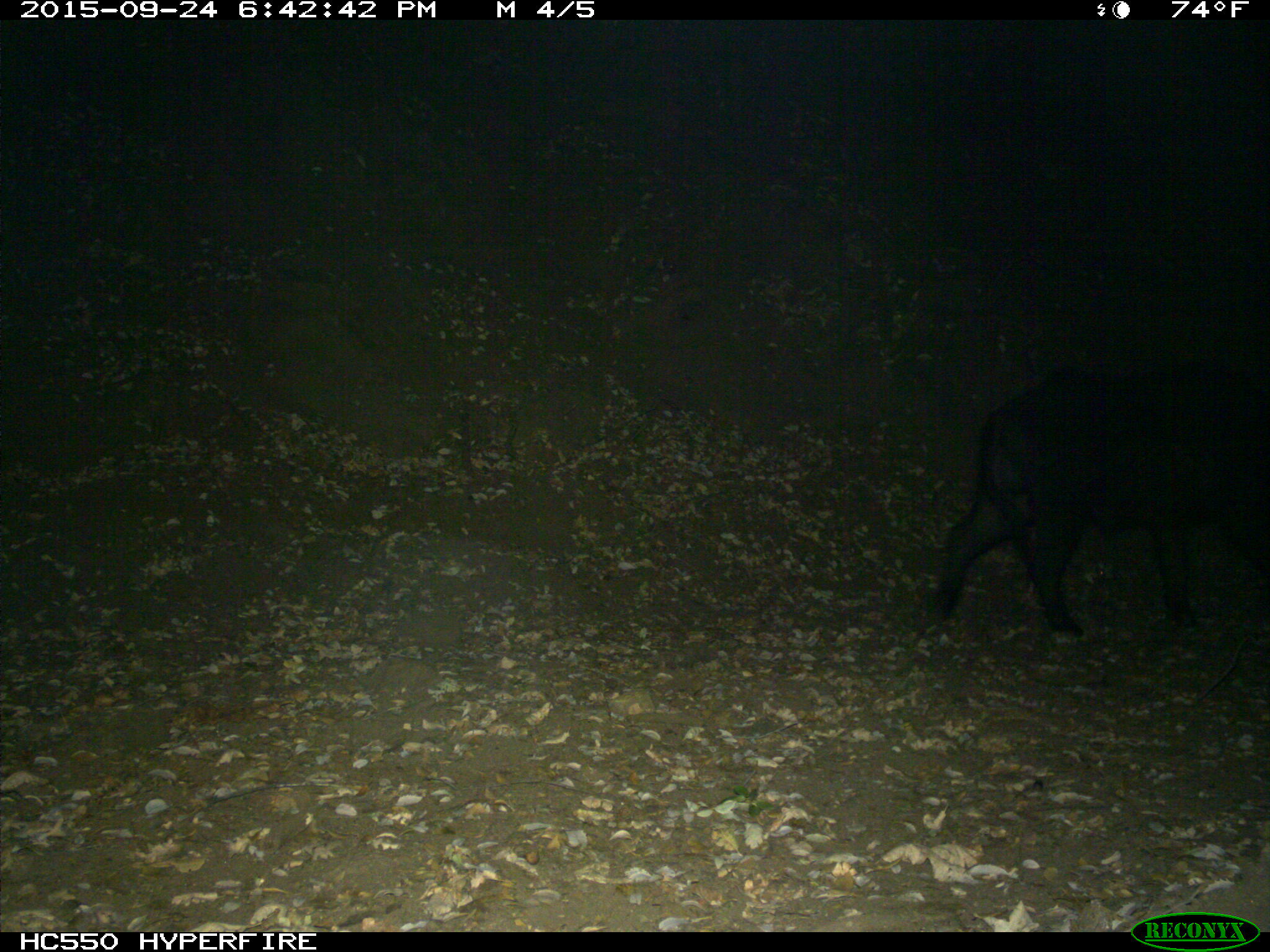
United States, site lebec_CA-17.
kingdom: Animalia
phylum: Chordata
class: Mammalia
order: Artiodactyla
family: Suidae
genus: Sus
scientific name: Sus scrofa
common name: wild boar